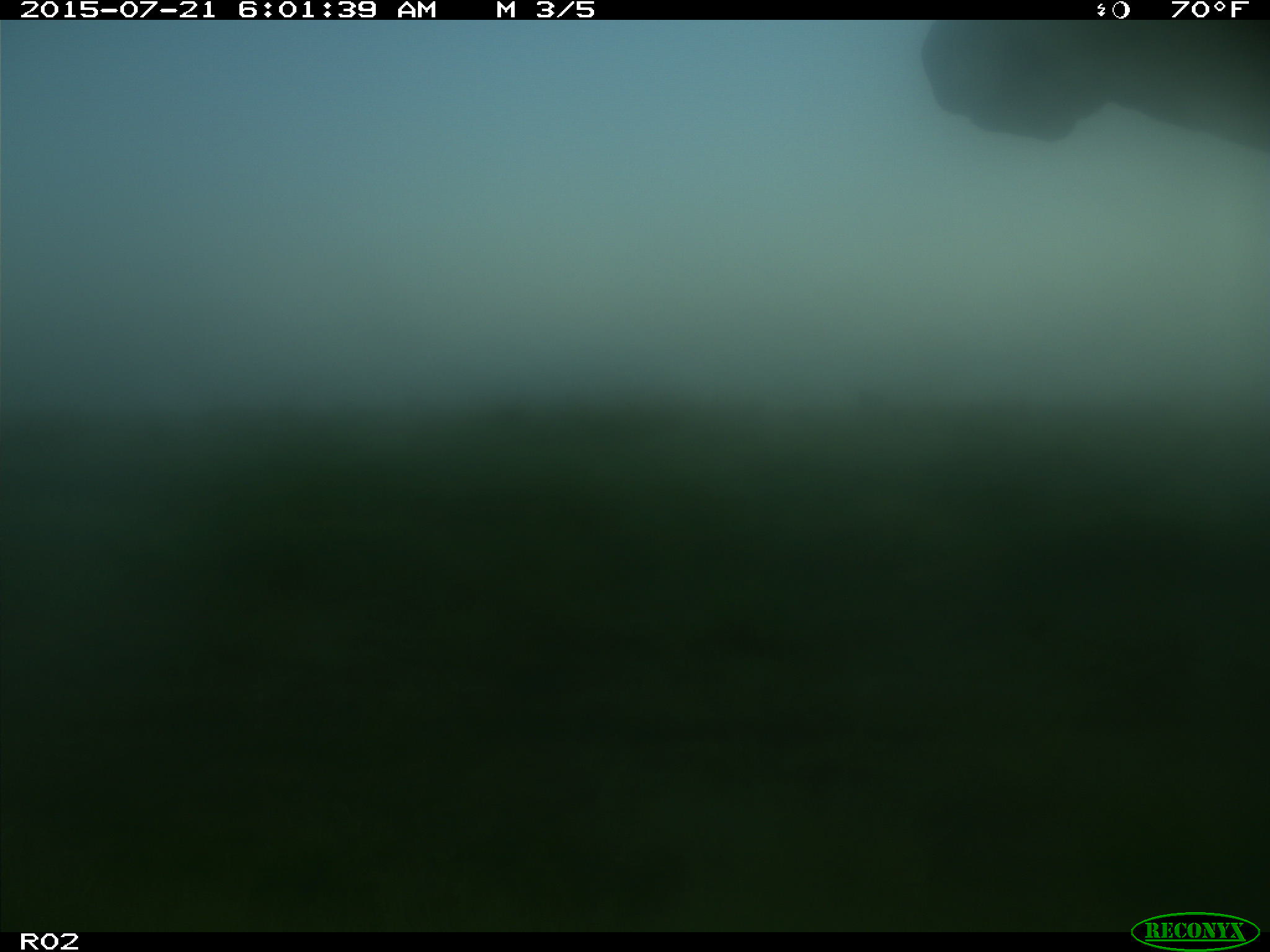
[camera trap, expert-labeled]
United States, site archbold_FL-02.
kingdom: Animalia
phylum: Chordata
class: Mammalia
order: Artiodactyla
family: Bovidae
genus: Bos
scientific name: Bos taurus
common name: domestic cow